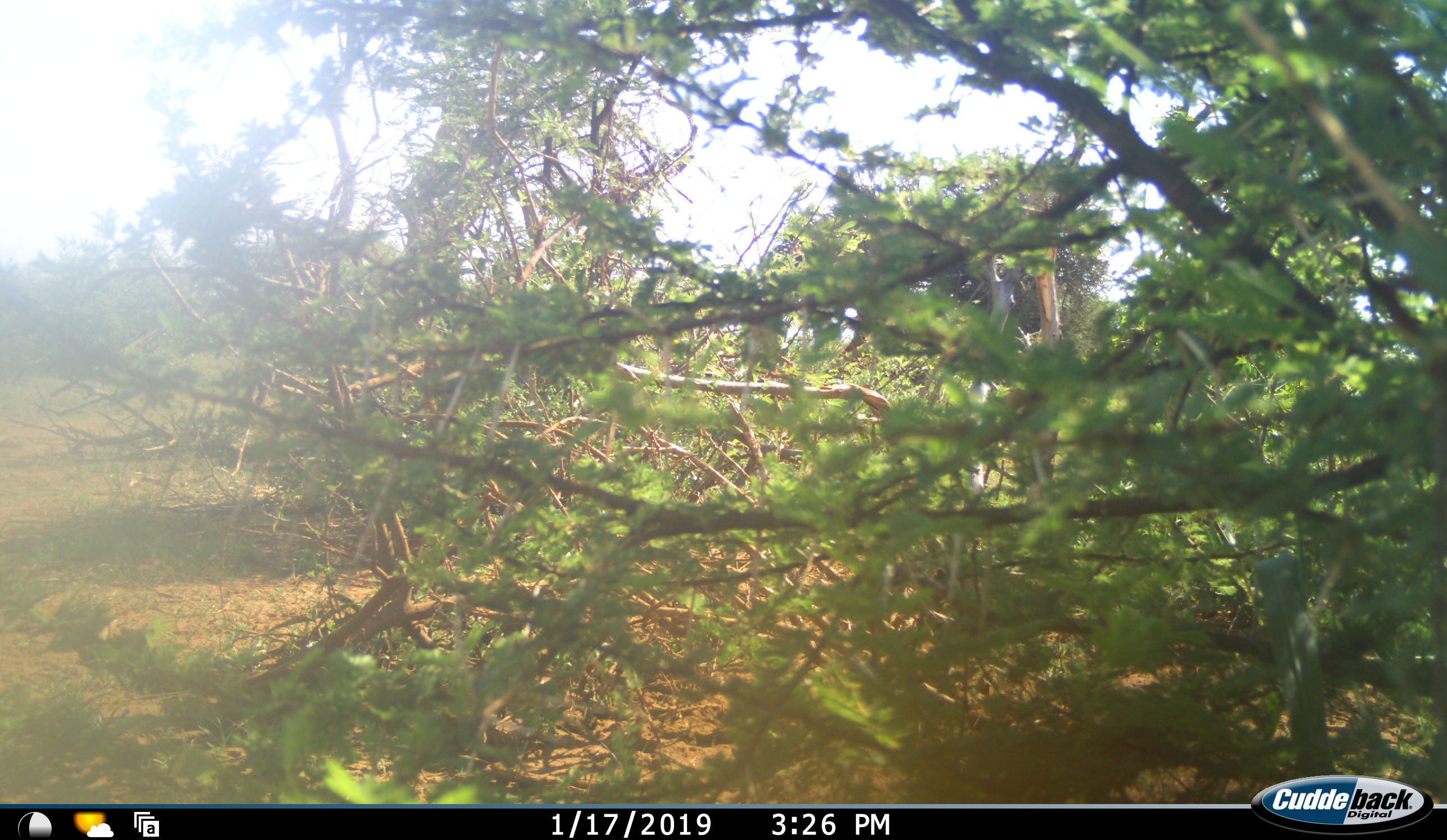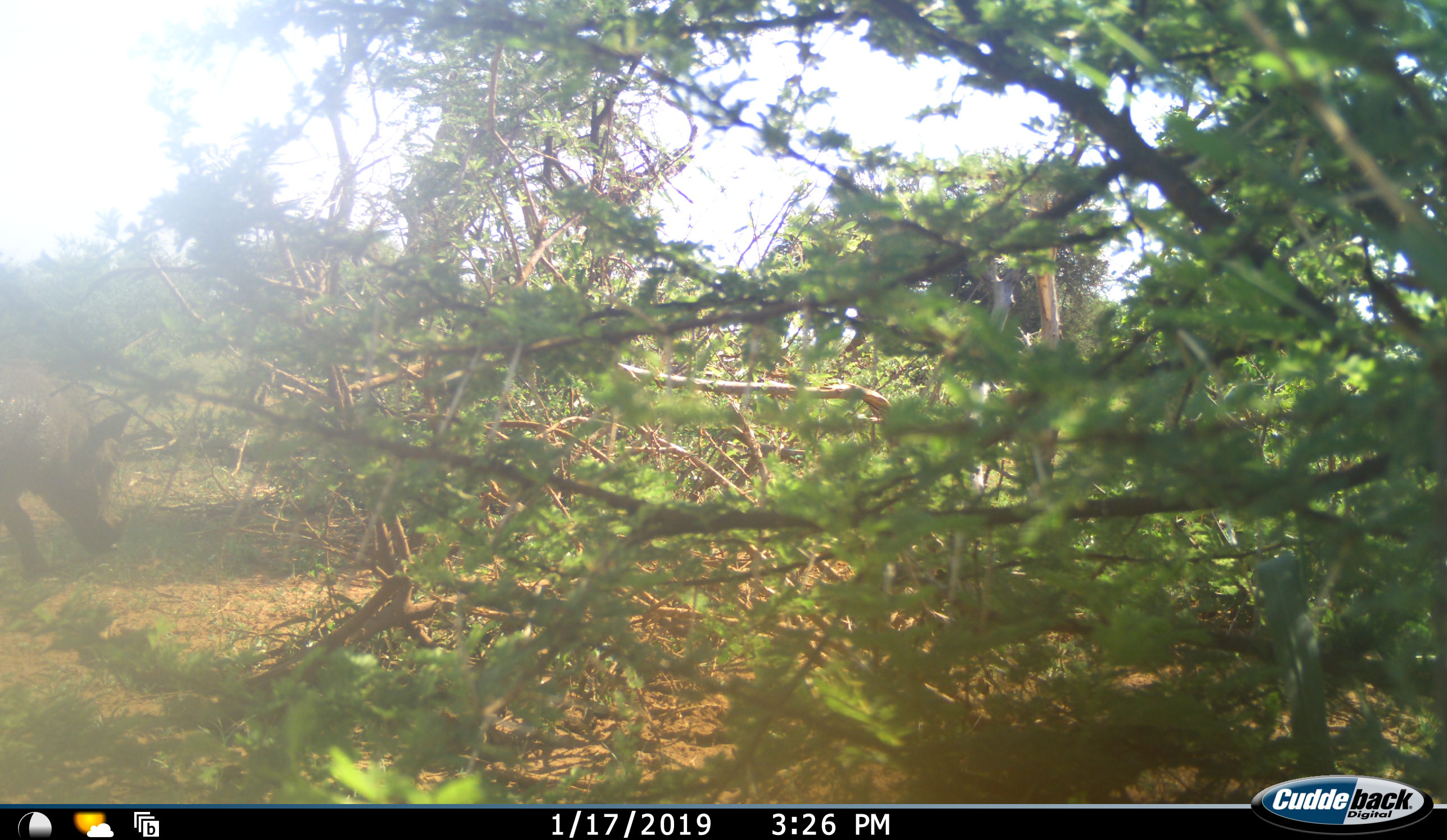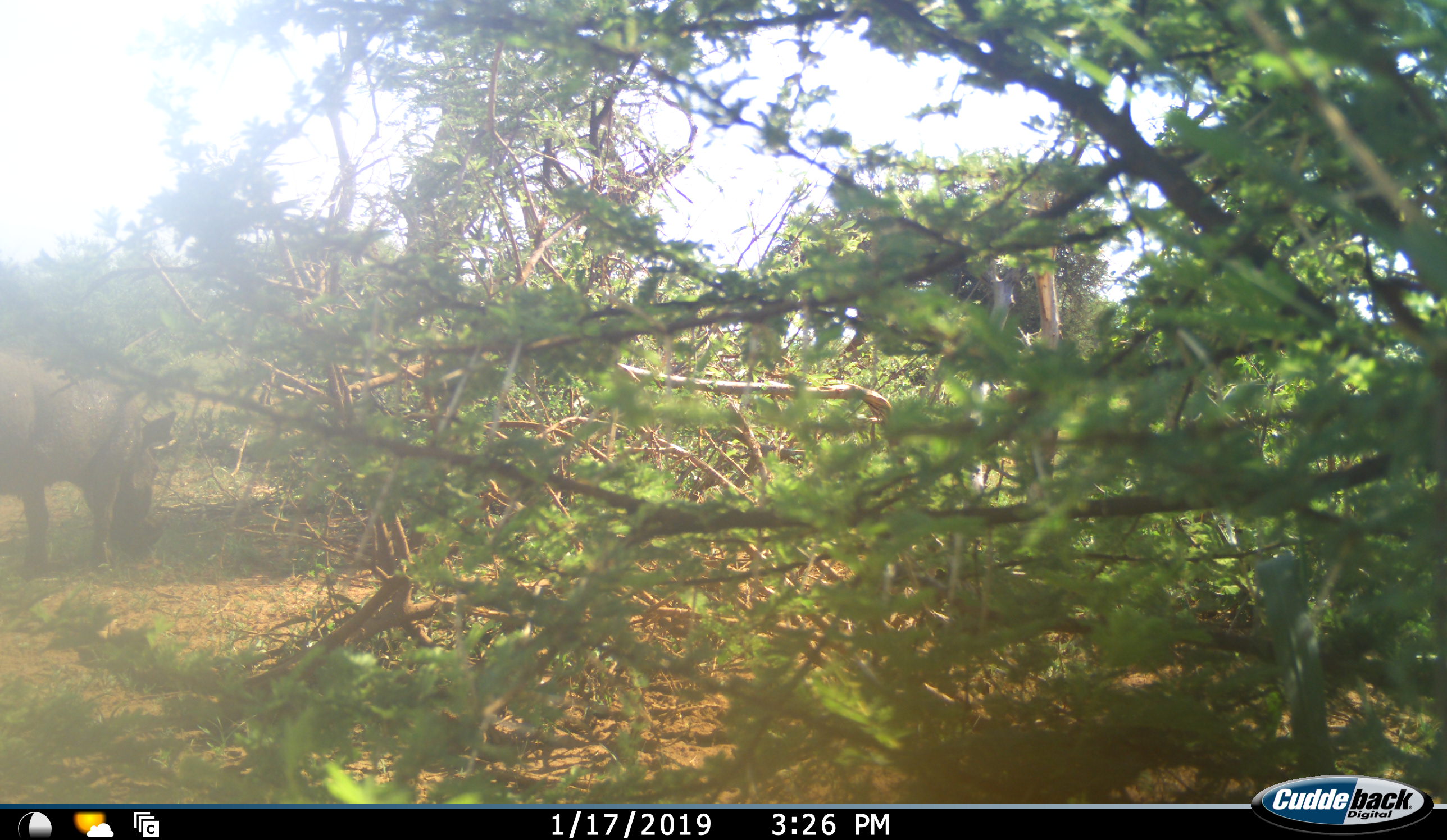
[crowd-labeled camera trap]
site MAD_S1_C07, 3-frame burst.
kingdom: Animalia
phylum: Chordata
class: Mammalia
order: Artiodactyla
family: Suidae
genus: Phacochoerus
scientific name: Phacochoerus africanus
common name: warthog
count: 1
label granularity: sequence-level